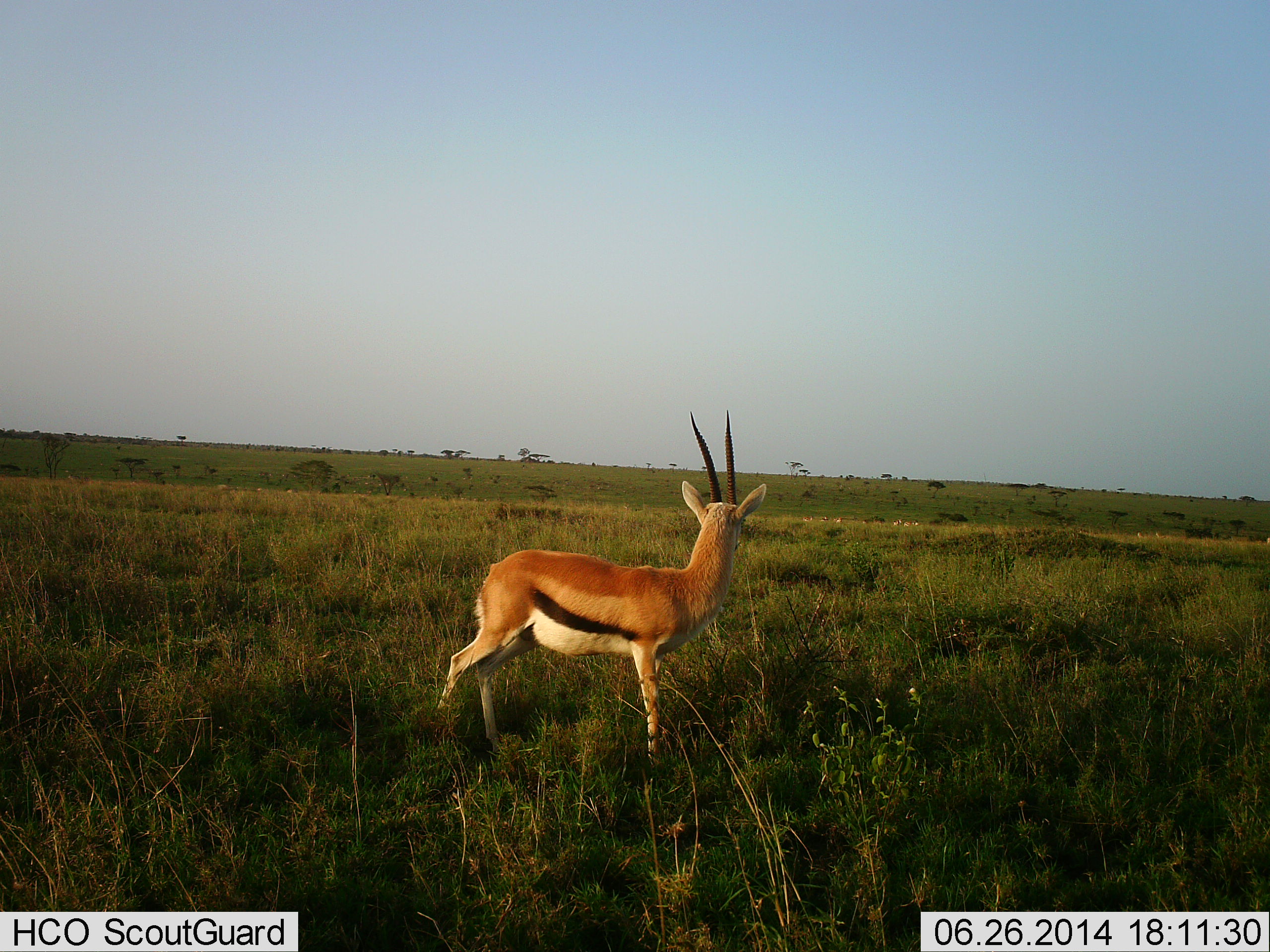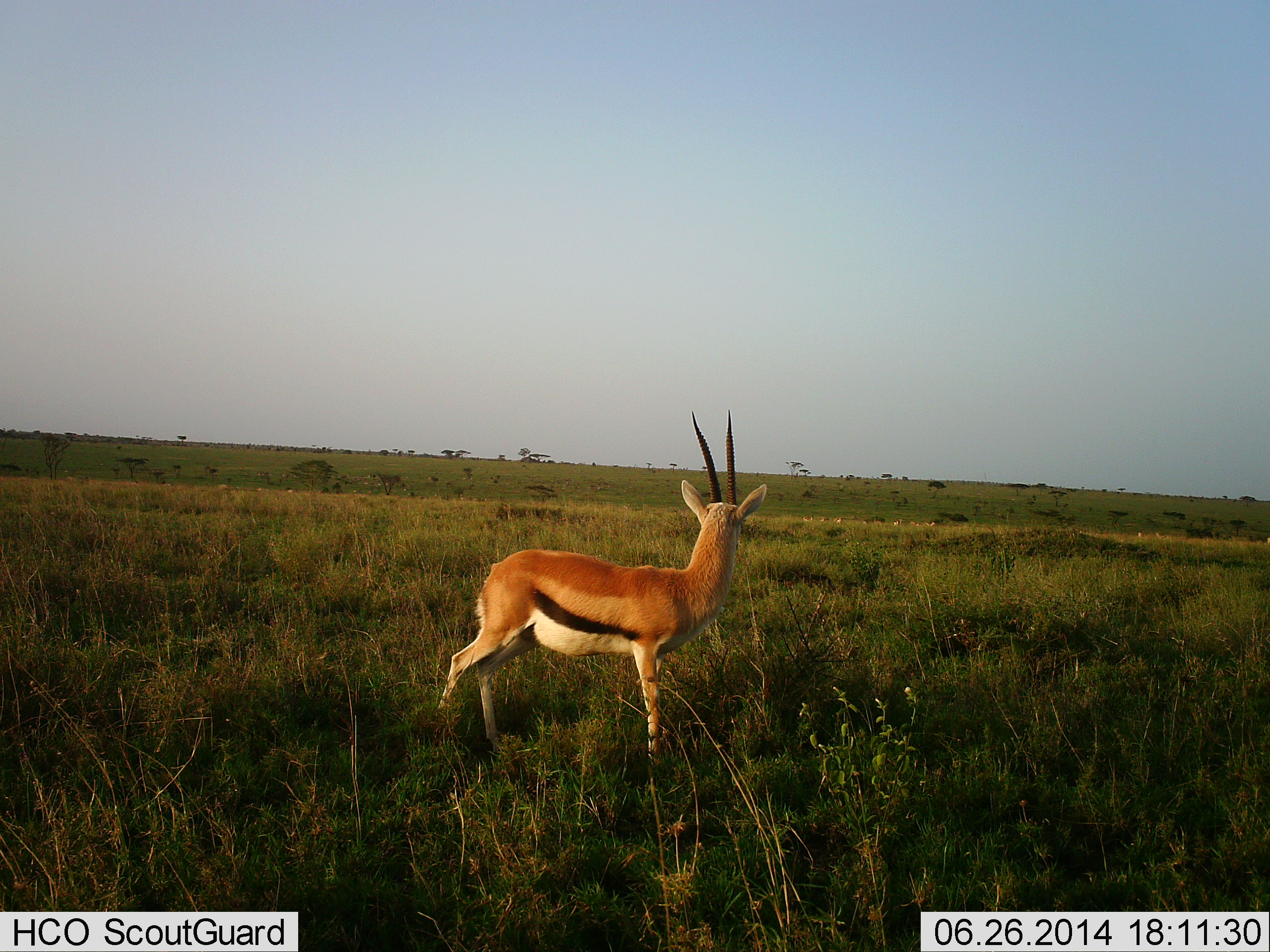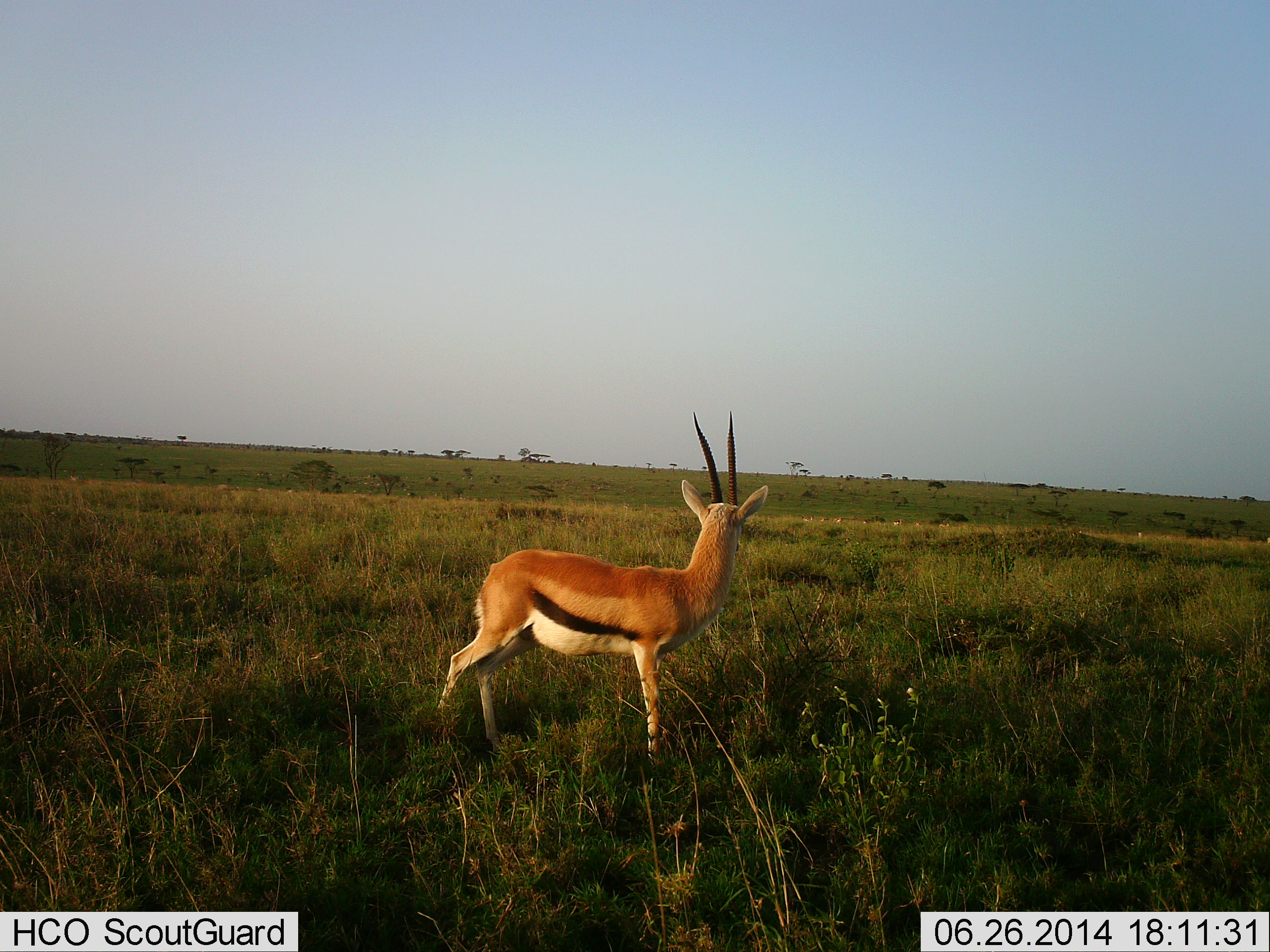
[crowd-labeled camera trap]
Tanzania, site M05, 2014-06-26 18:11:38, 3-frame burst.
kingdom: Animalia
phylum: Chordata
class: Mammalia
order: Artiodactyla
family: Bovidae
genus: Eudorcas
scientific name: Eudorcas thomsonii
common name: thomson's gazelle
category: gazellethomsons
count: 1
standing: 100%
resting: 0%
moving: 18%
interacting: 0%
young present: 0%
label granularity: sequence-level